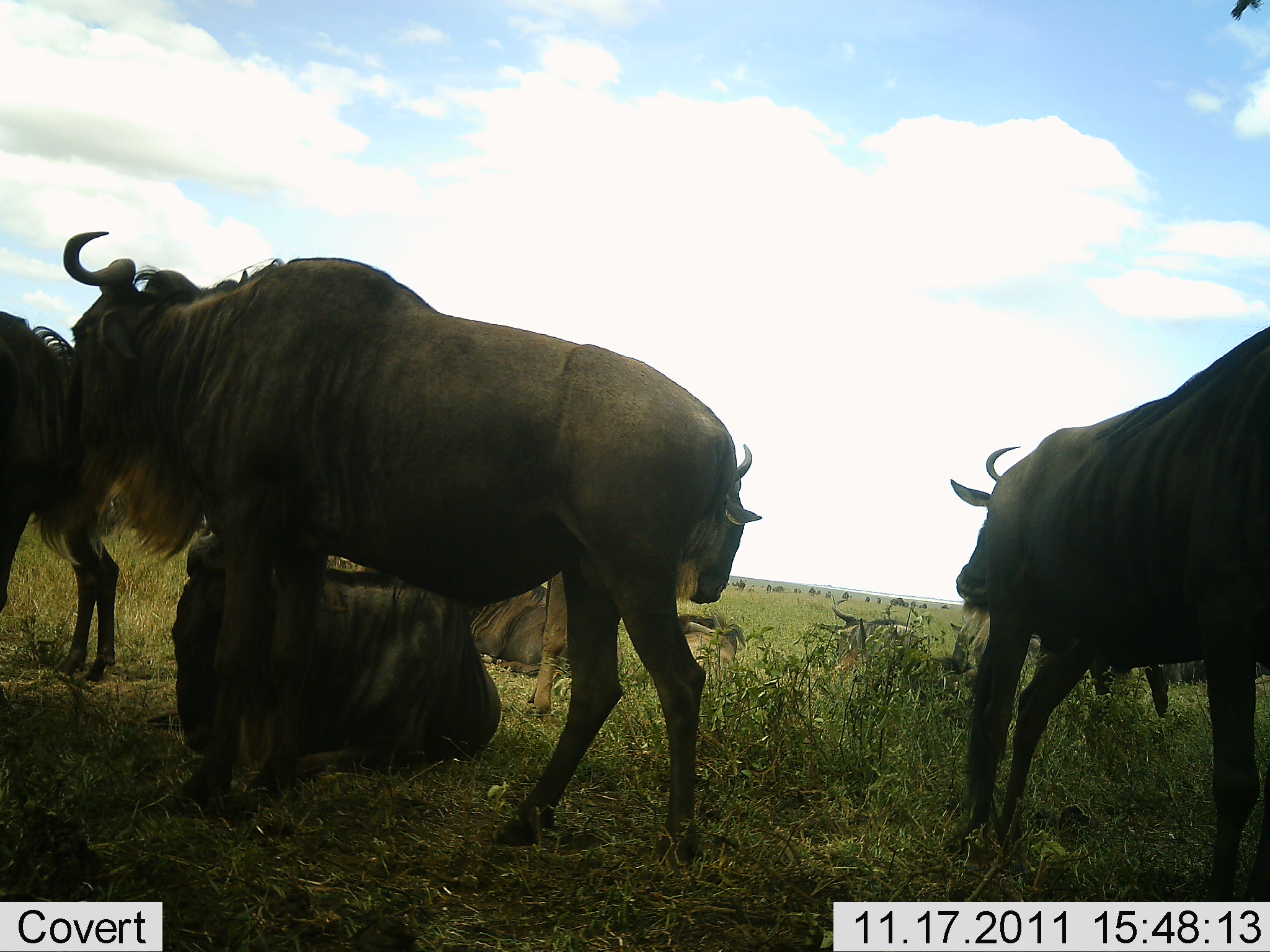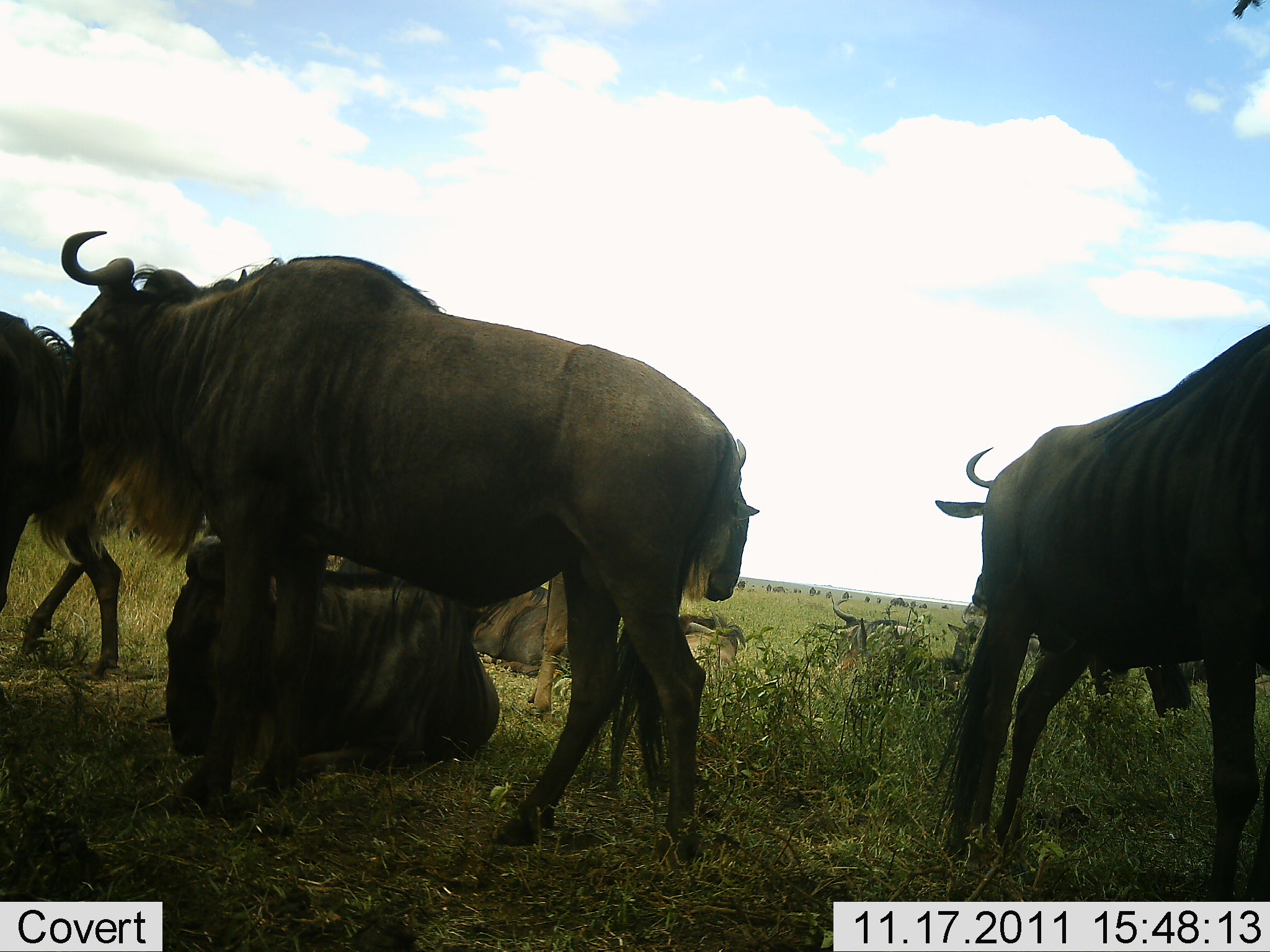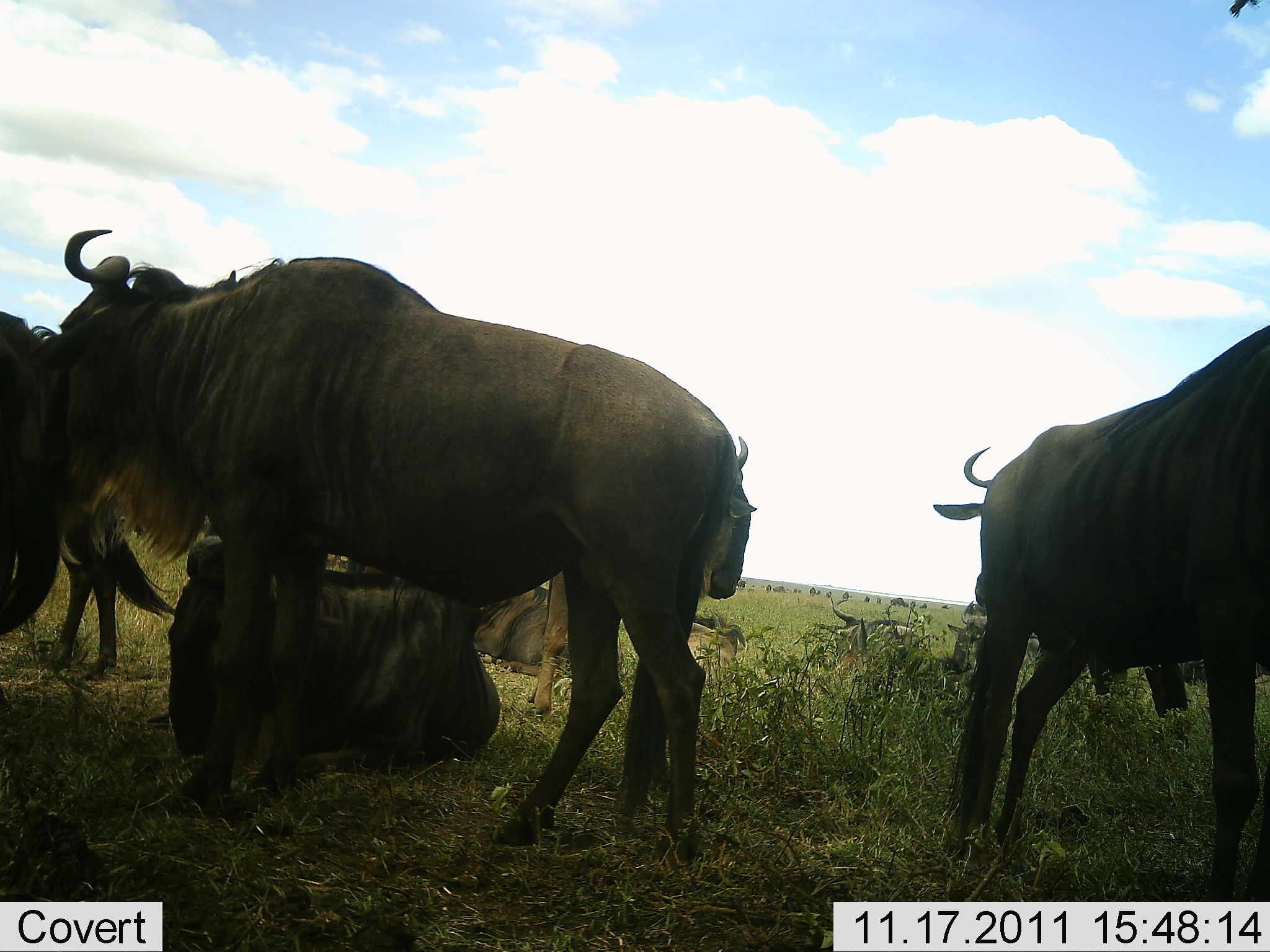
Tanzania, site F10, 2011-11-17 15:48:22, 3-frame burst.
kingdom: Animalia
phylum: Chordata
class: Mammalia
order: Artiodactyla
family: Bovidae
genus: Connochaetes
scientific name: Connochaetes taurinus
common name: blue wildebeest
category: wildebeest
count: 6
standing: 92%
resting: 100%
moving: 17%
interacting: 0%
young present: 8%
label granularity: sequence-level